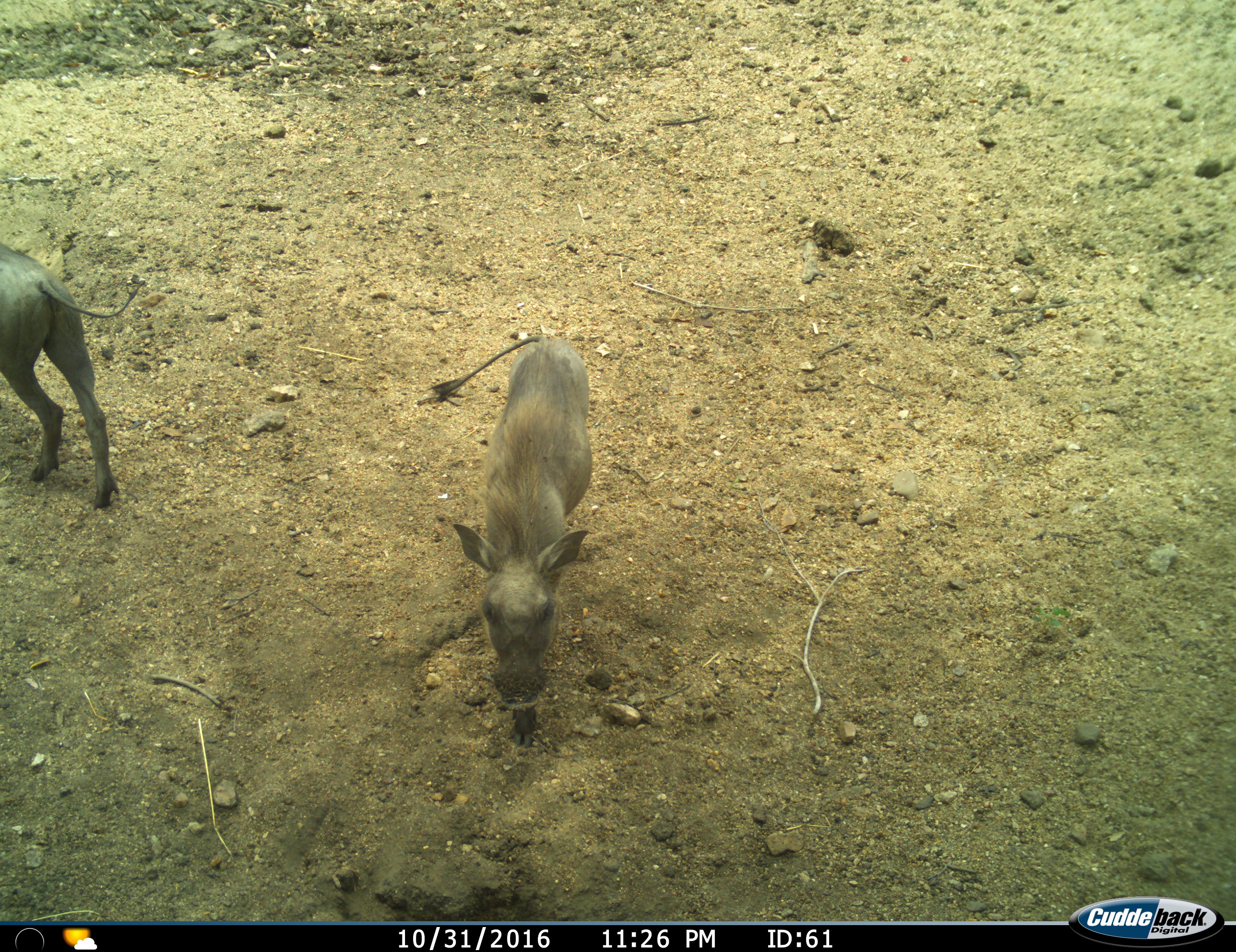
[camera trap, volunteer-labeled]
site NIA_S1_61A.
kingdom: Animalia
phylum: Chordata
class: Mammalia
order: Artiodactyla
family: Suidae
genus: Phacochoerus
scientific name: Phacochoerus africanus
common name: warthog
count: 2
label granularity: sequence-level